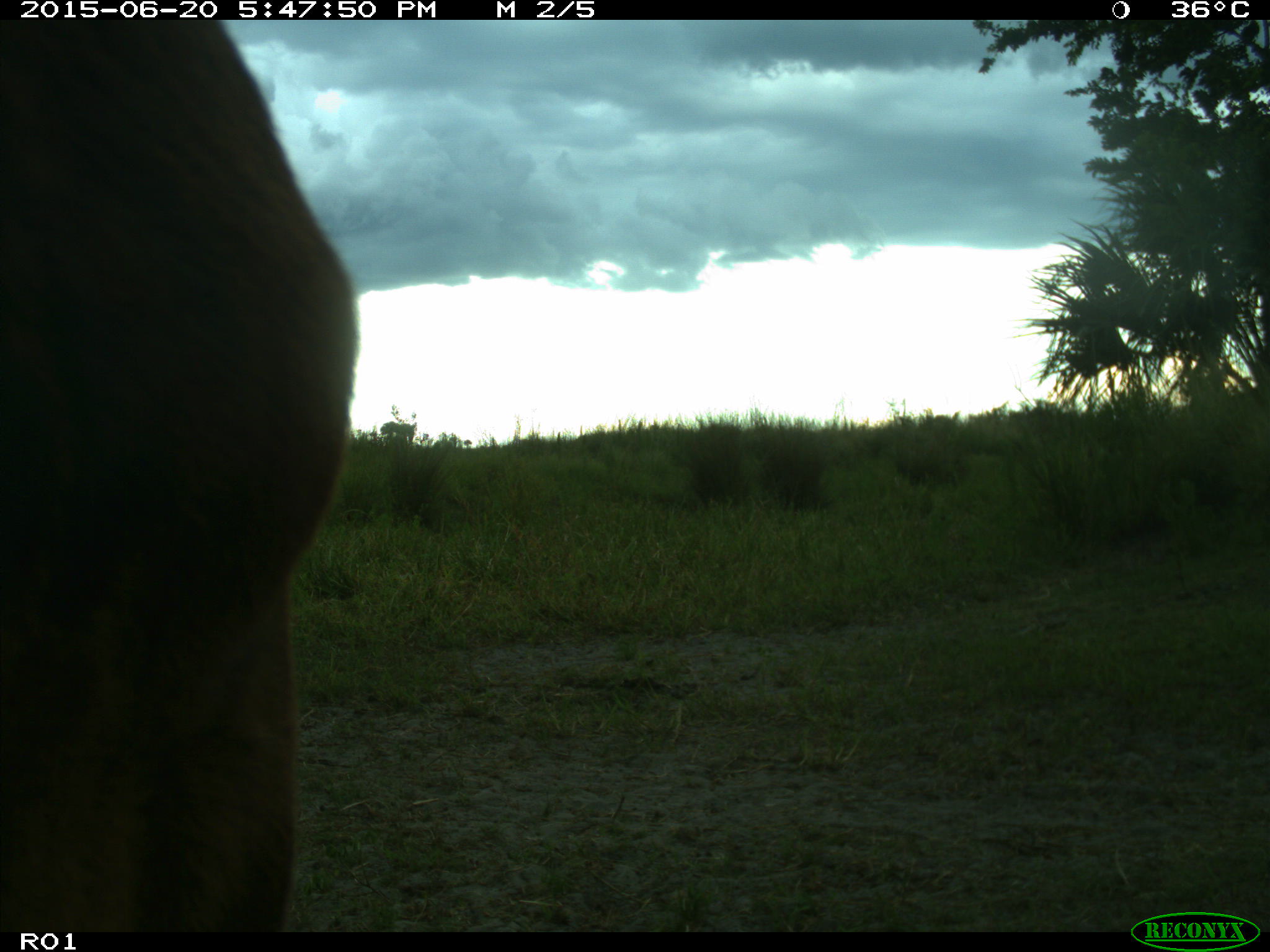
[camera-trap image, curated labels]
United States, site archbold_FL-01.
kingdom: Animalia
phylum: Chordata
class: Mammalia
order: Artiodactyla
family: Bovidae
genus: Bos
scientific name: Bos taurus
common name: domestic cow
Bos taurus (domestic cow).